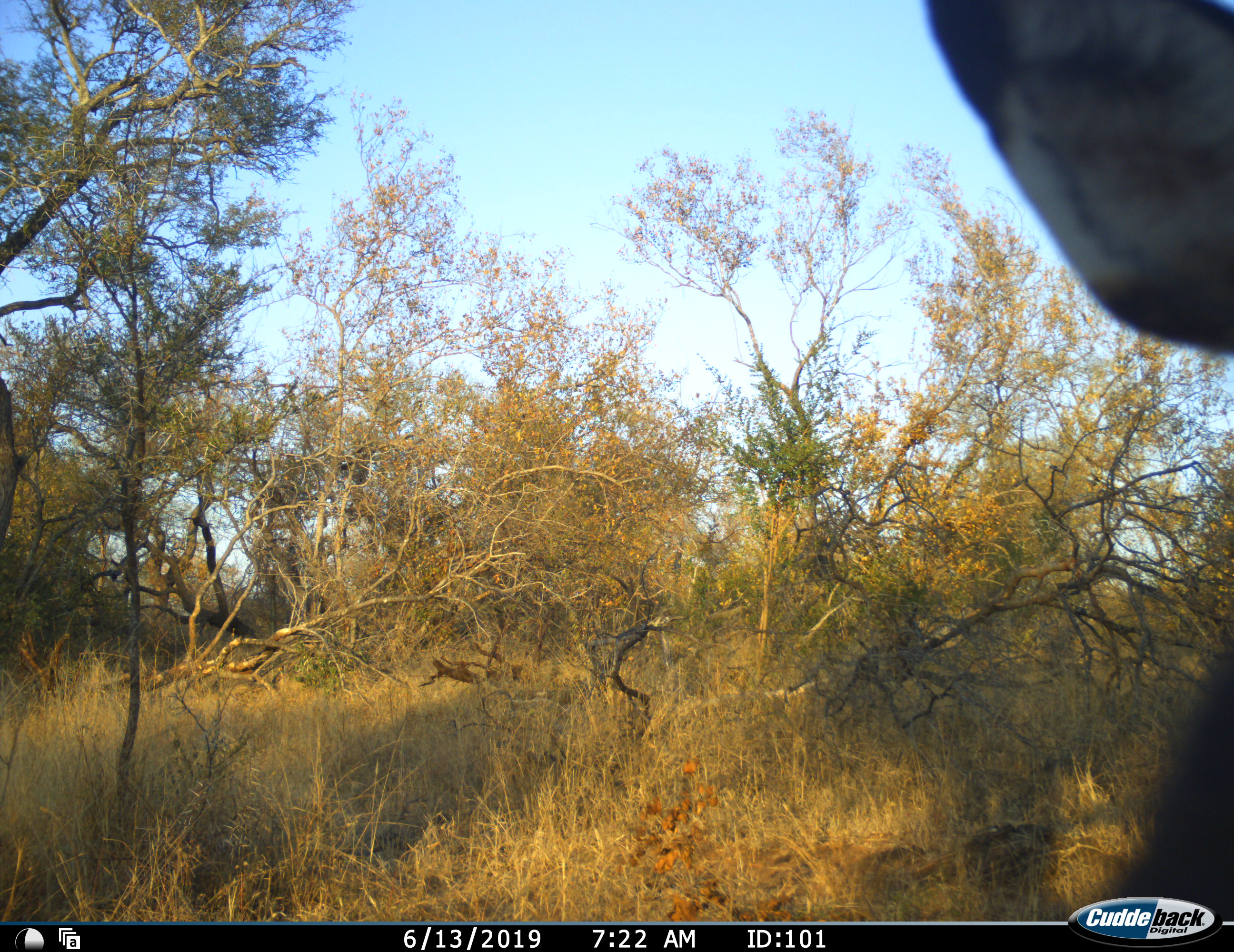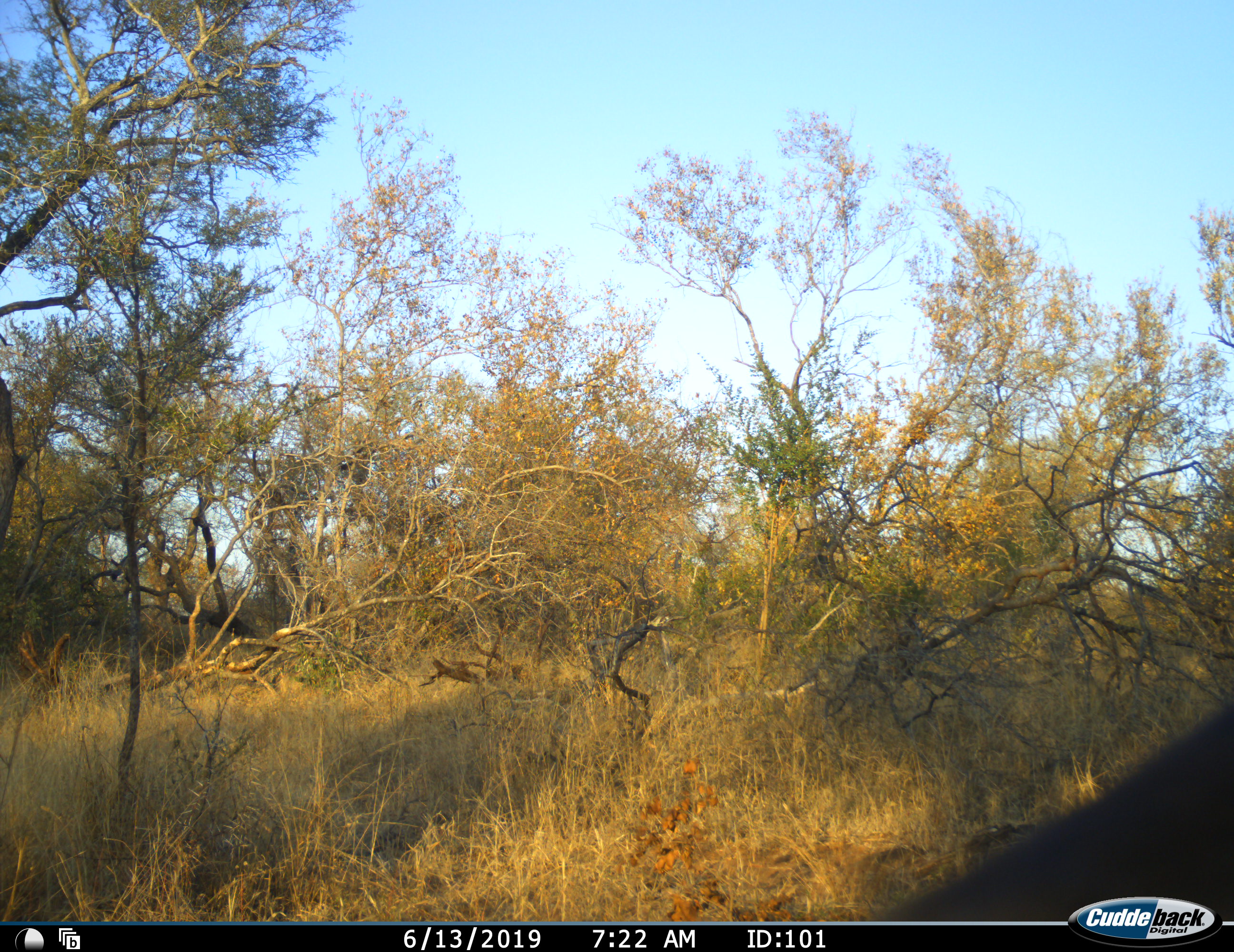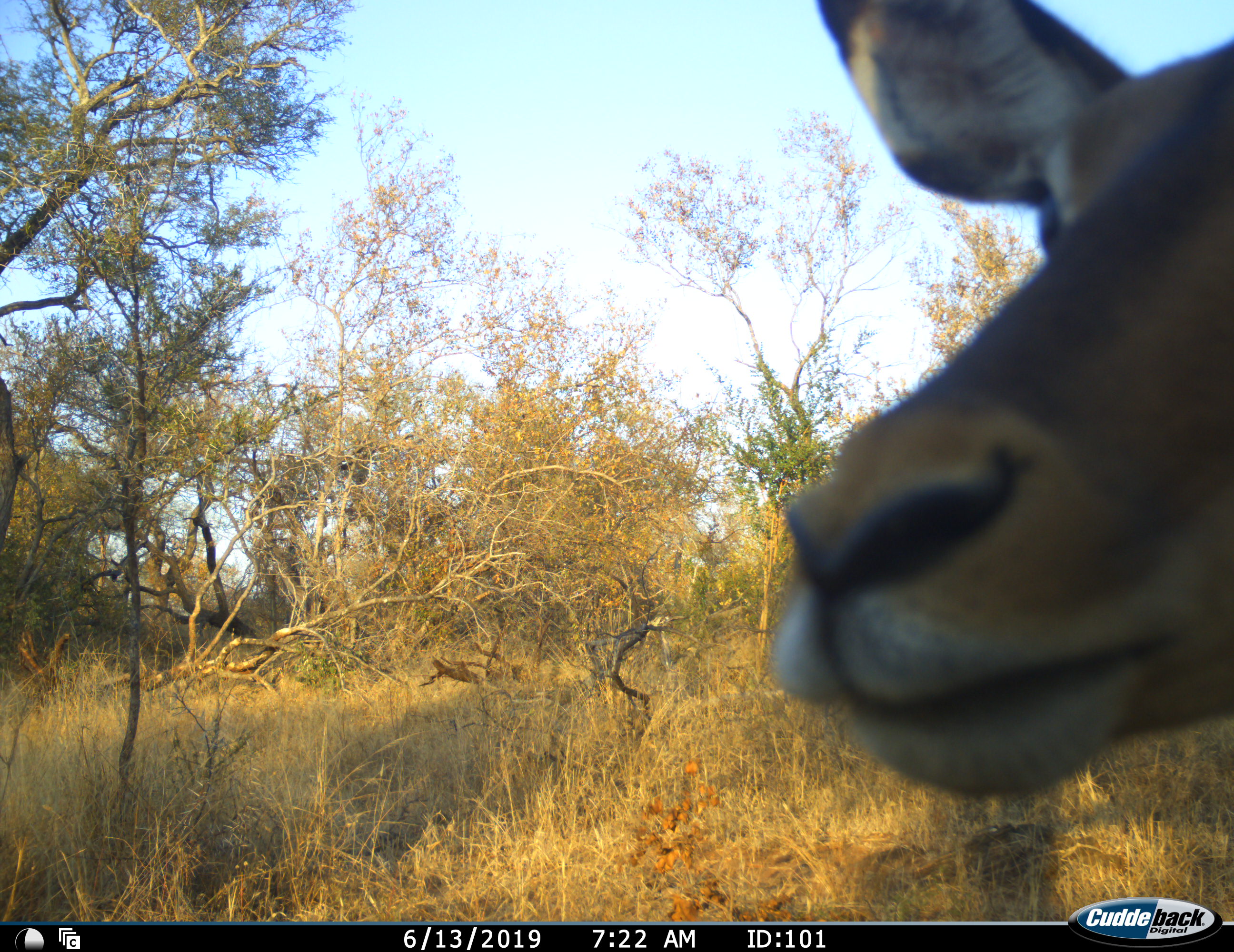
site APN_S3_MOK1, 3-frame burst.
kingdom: Animalia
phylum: Chordata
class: Mammalia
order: Artiodactyla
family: Bovidae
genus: Aepyceros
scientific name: Aepyceros melampus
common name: impala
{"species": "impala (Aepyceros melampus)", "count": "1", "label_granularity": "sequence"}